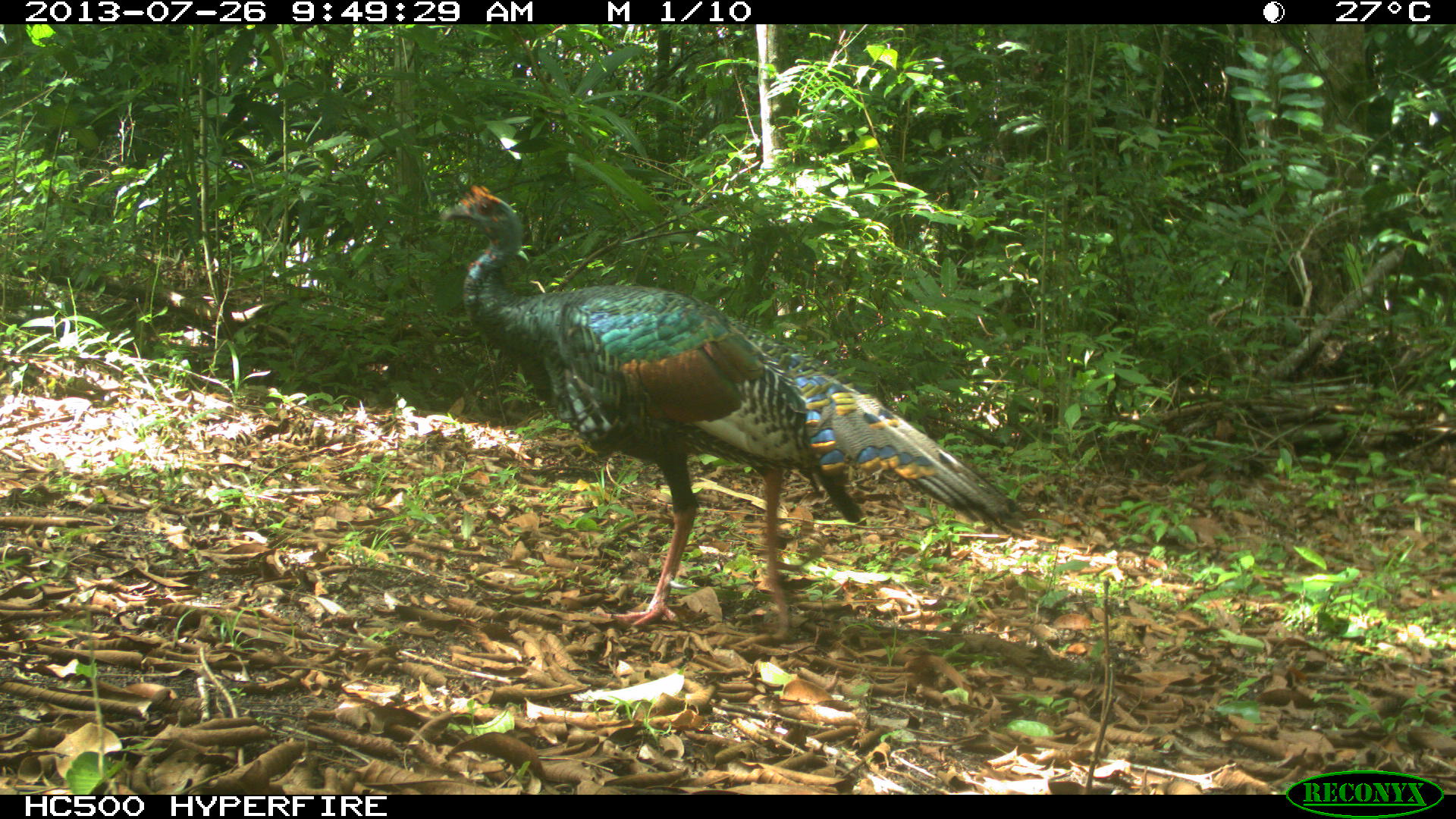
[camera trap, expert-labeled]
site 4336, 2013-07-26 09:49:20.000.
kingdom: Animalia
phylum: Chordata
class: Aves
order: Galliformes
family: Phasianidae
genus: Meleagris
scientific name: Meleagris ocellata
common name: ocellated turkey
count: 2